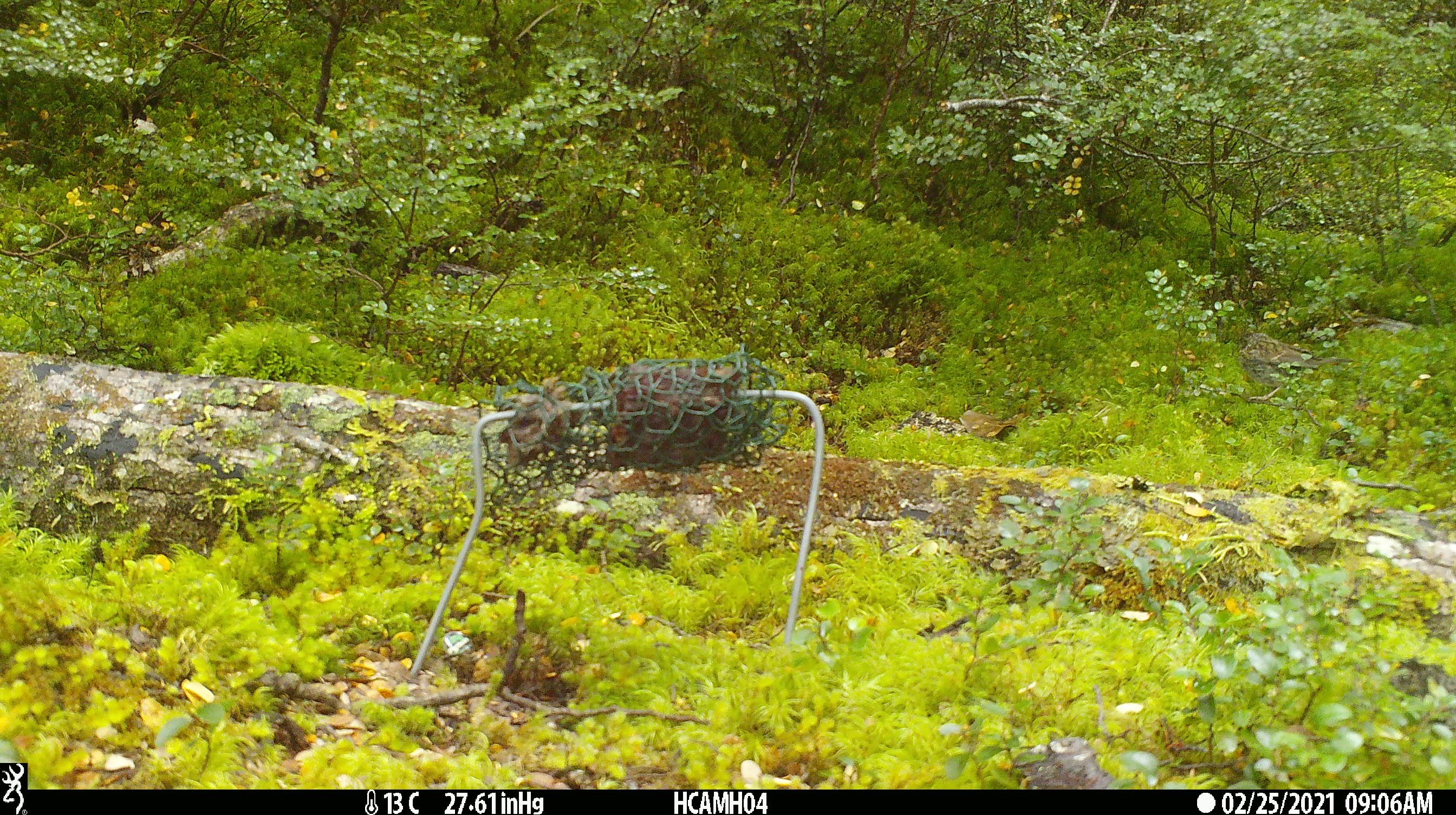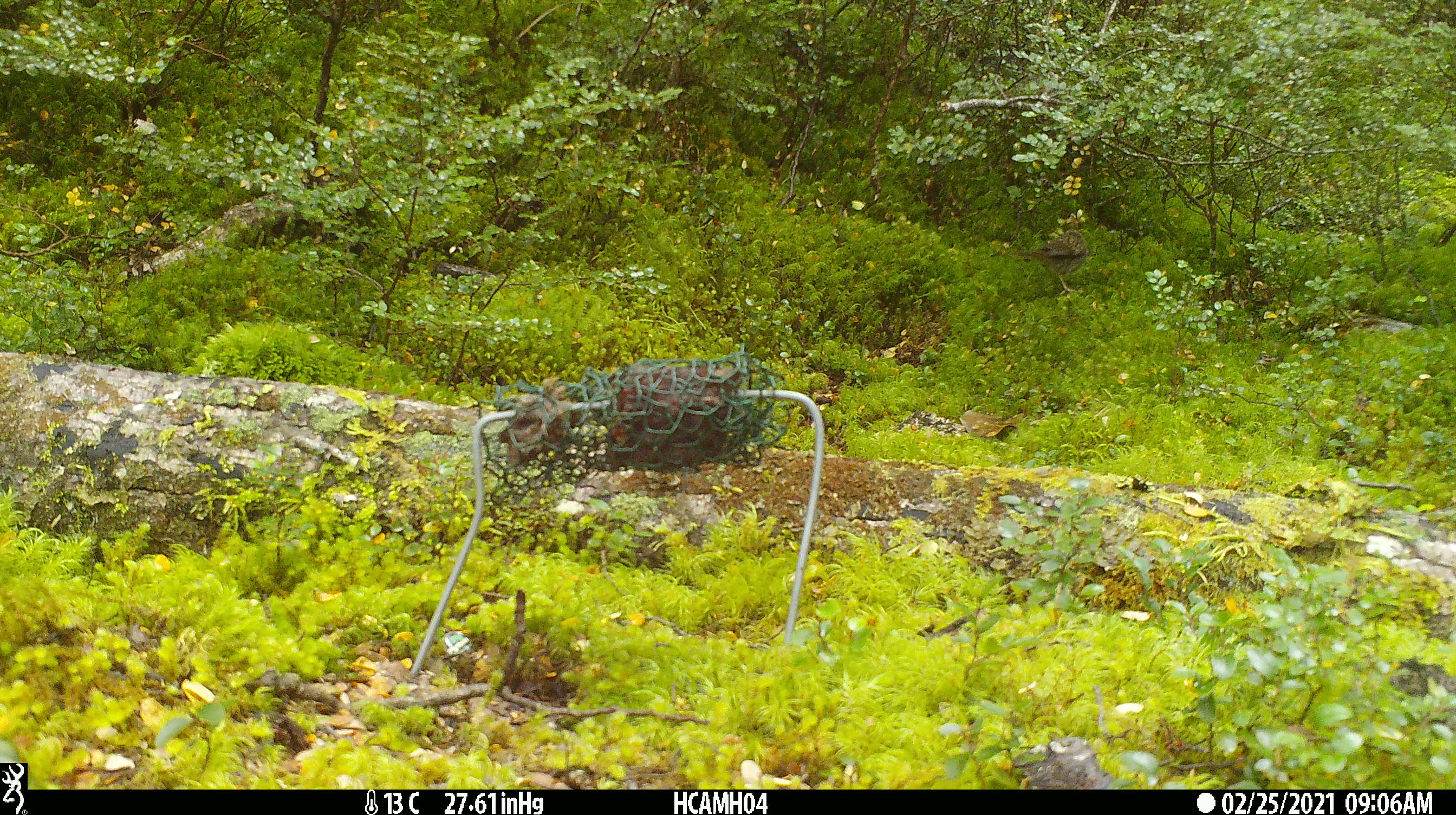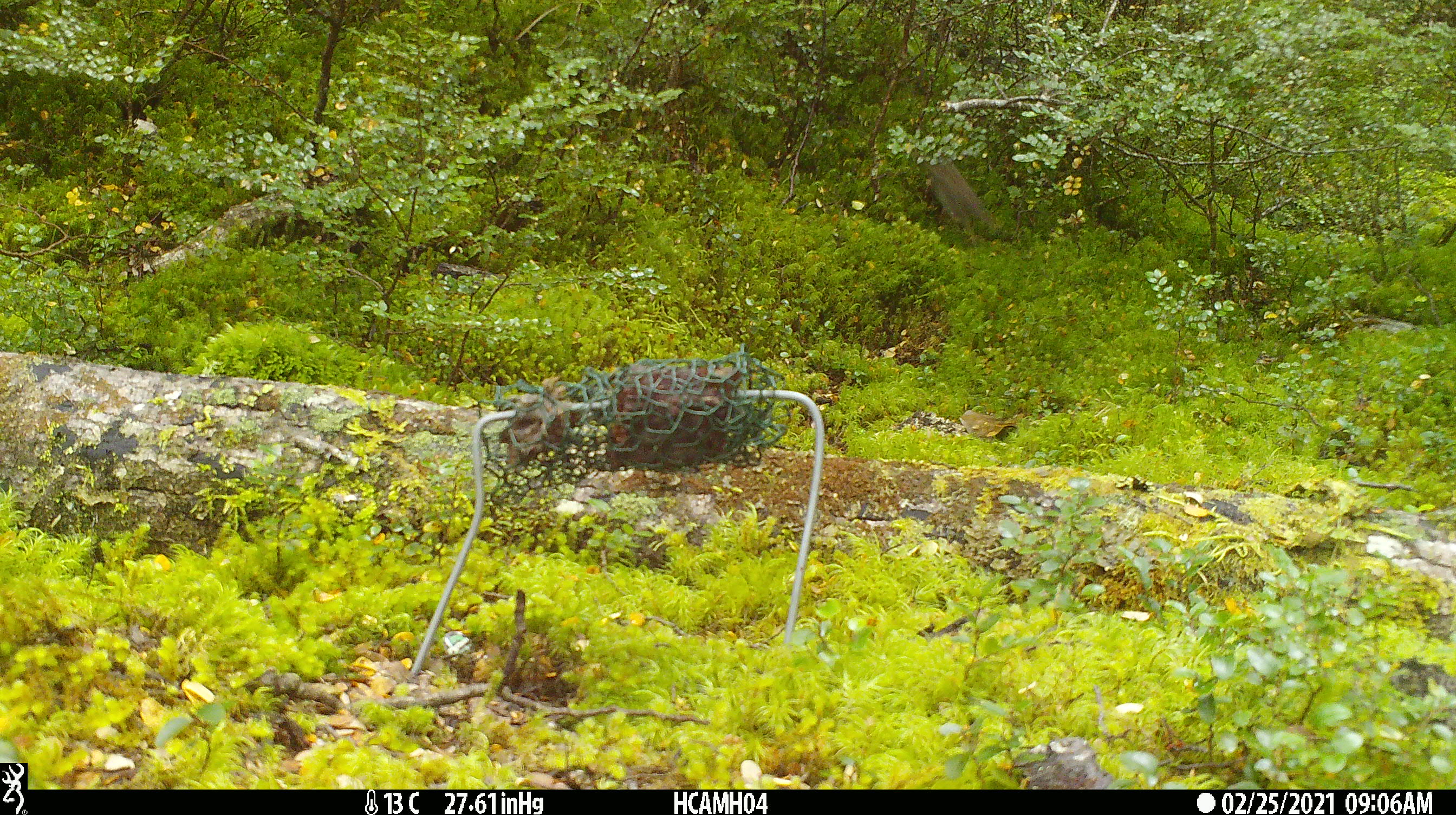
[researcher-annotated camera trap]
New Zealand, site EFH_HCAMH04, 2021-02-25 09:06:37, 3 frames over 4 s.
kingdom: Animalia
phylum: Chordata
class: Aves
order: Passeriformes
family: Prunellidae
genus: Prunella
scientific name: Prunella modularis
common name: dunnock